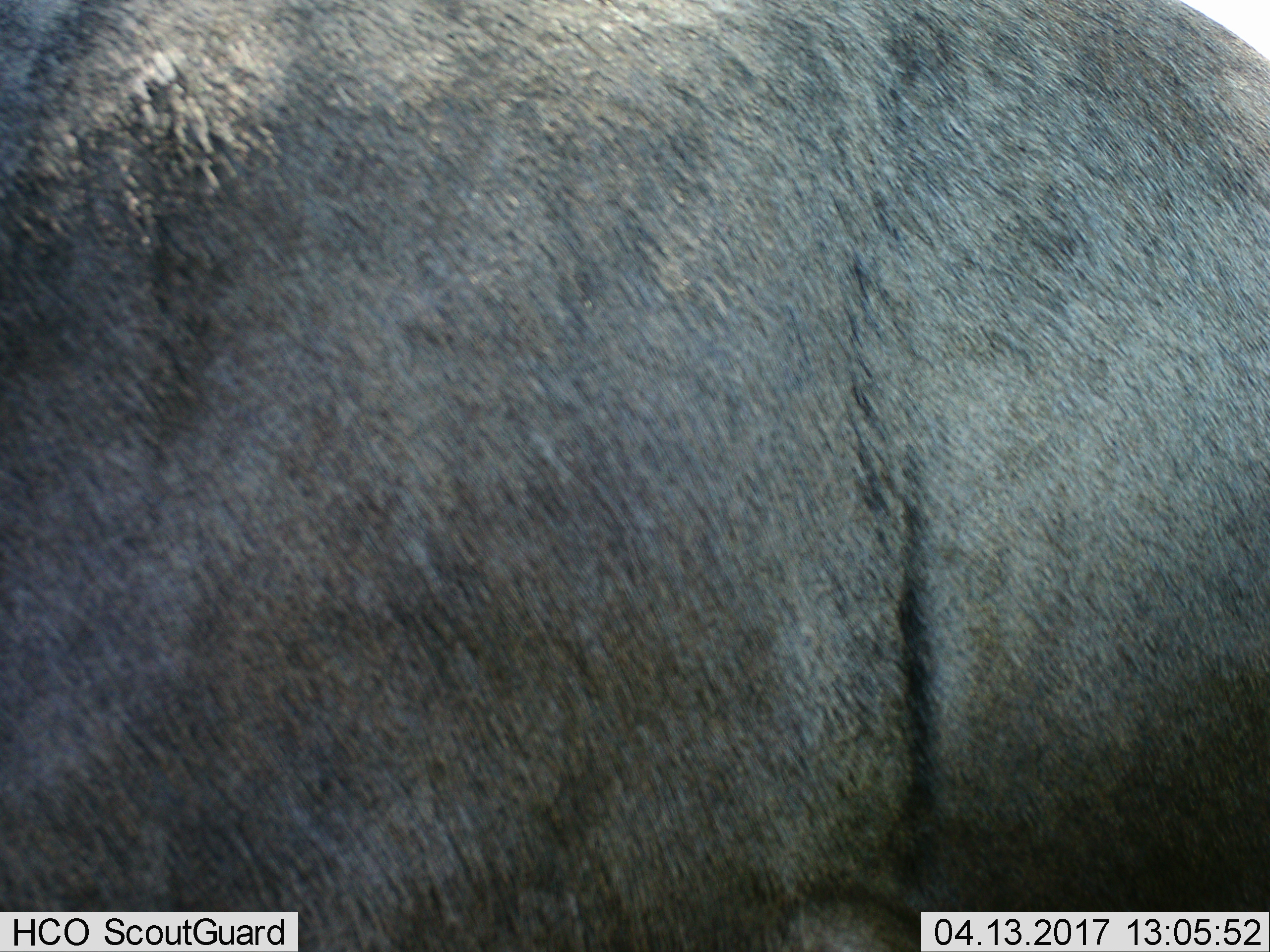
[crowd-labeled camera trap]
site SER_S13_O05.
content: unidentified animal